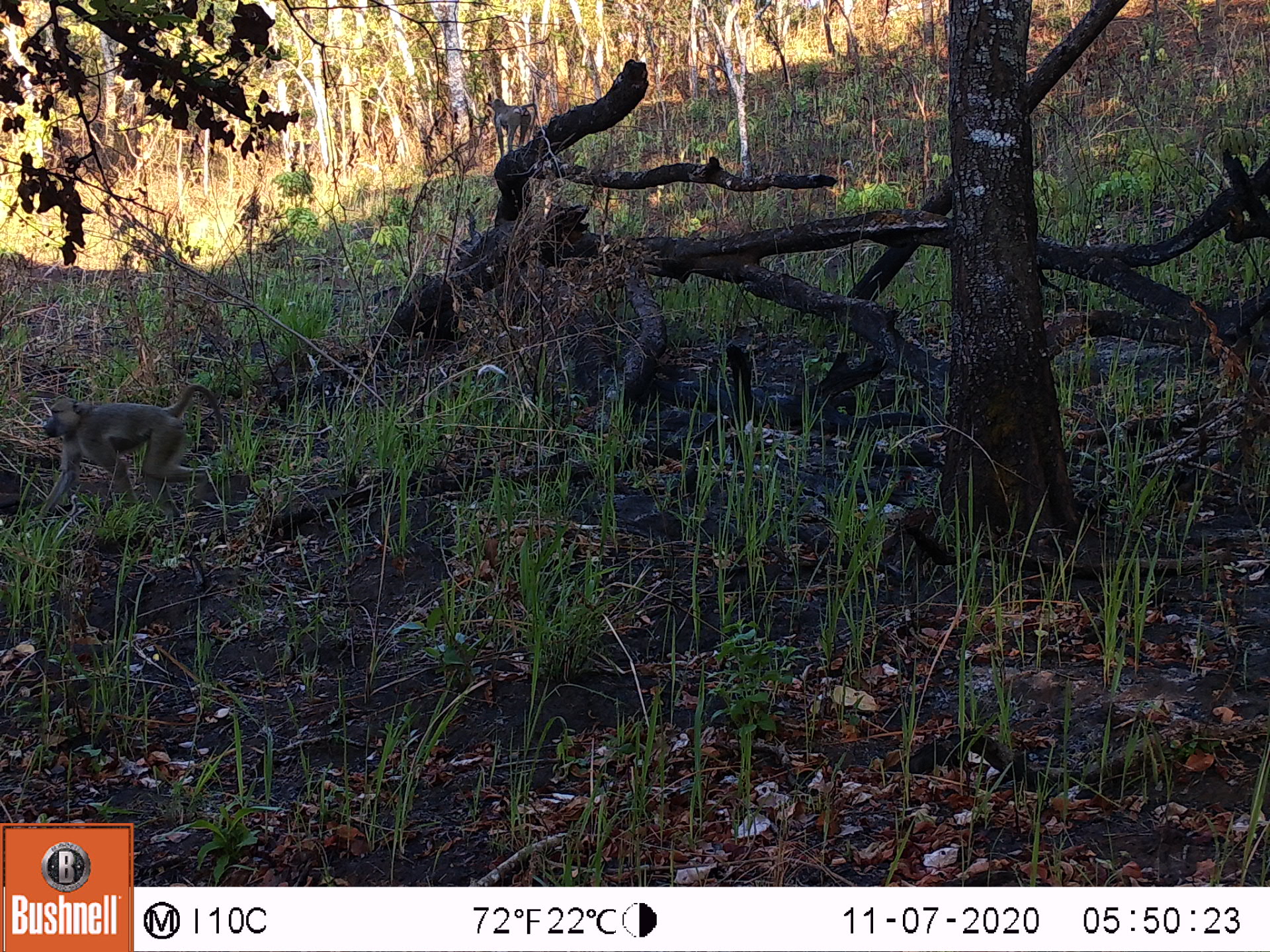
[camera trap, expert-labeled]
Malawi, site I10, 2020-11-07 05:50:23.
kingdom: Animalia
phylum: Chordata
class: Mammalia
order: Primates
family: Cercopithecidae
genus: Papio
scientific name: Papio cynocephalus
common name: yellow baboon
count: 1